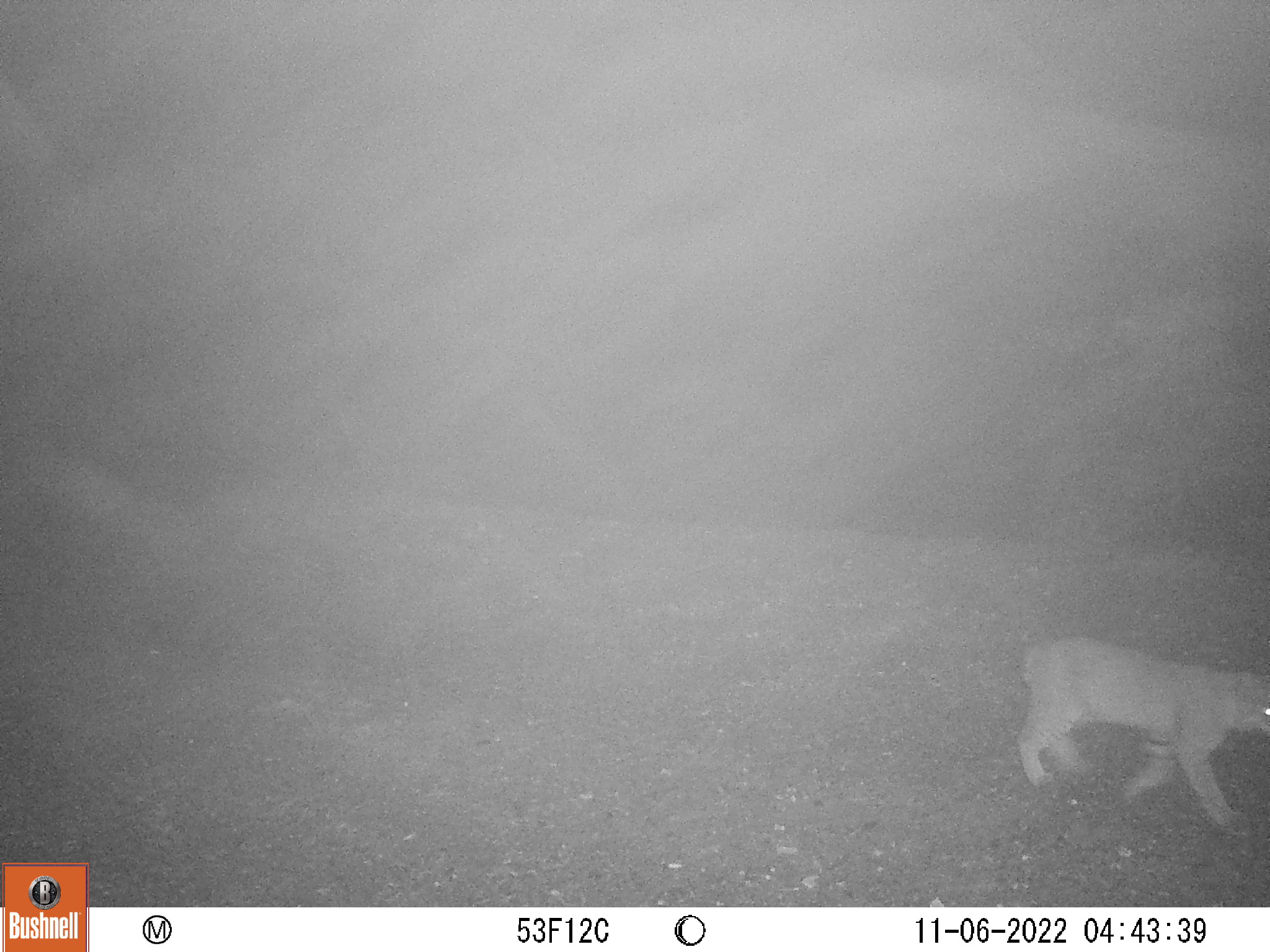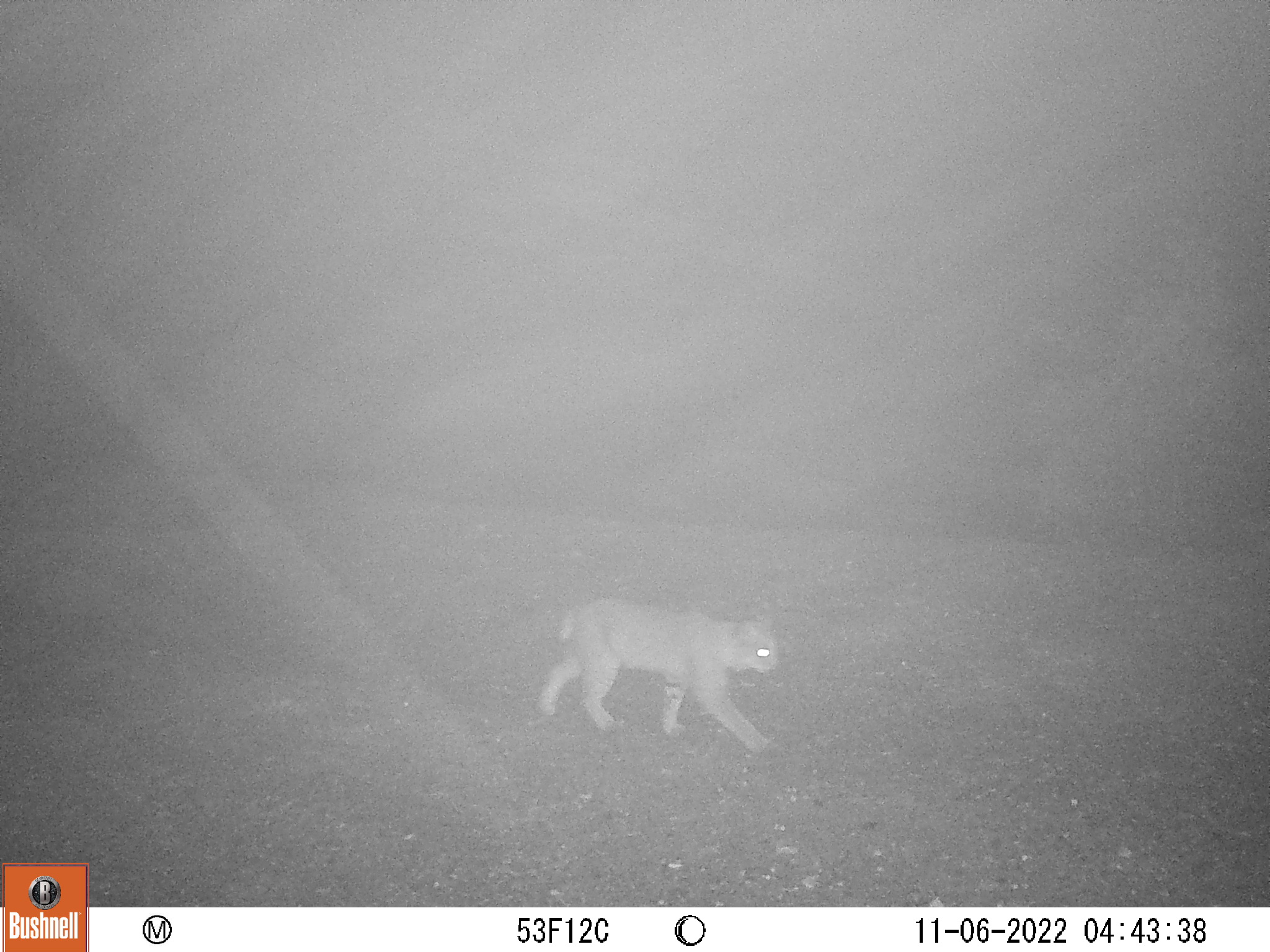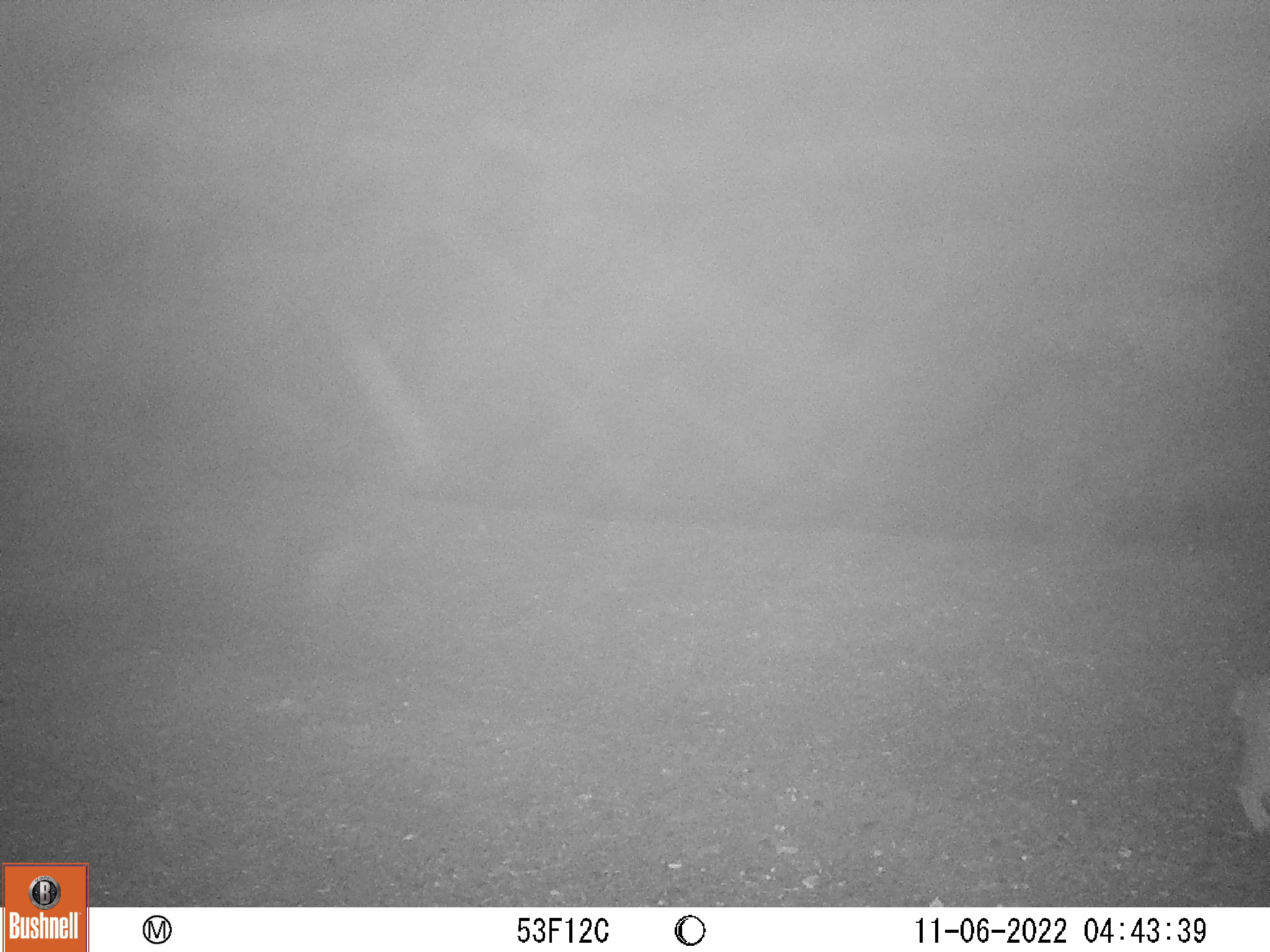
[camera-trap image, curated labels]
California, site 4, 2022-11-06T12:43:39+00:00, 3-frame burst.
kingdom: Animalia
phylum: Chordata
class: Mammalia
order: Carnivora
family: Felidae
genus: Lynx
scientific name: Lynx rufus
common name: bobcat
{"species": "bobcat (Lynx rufus)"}